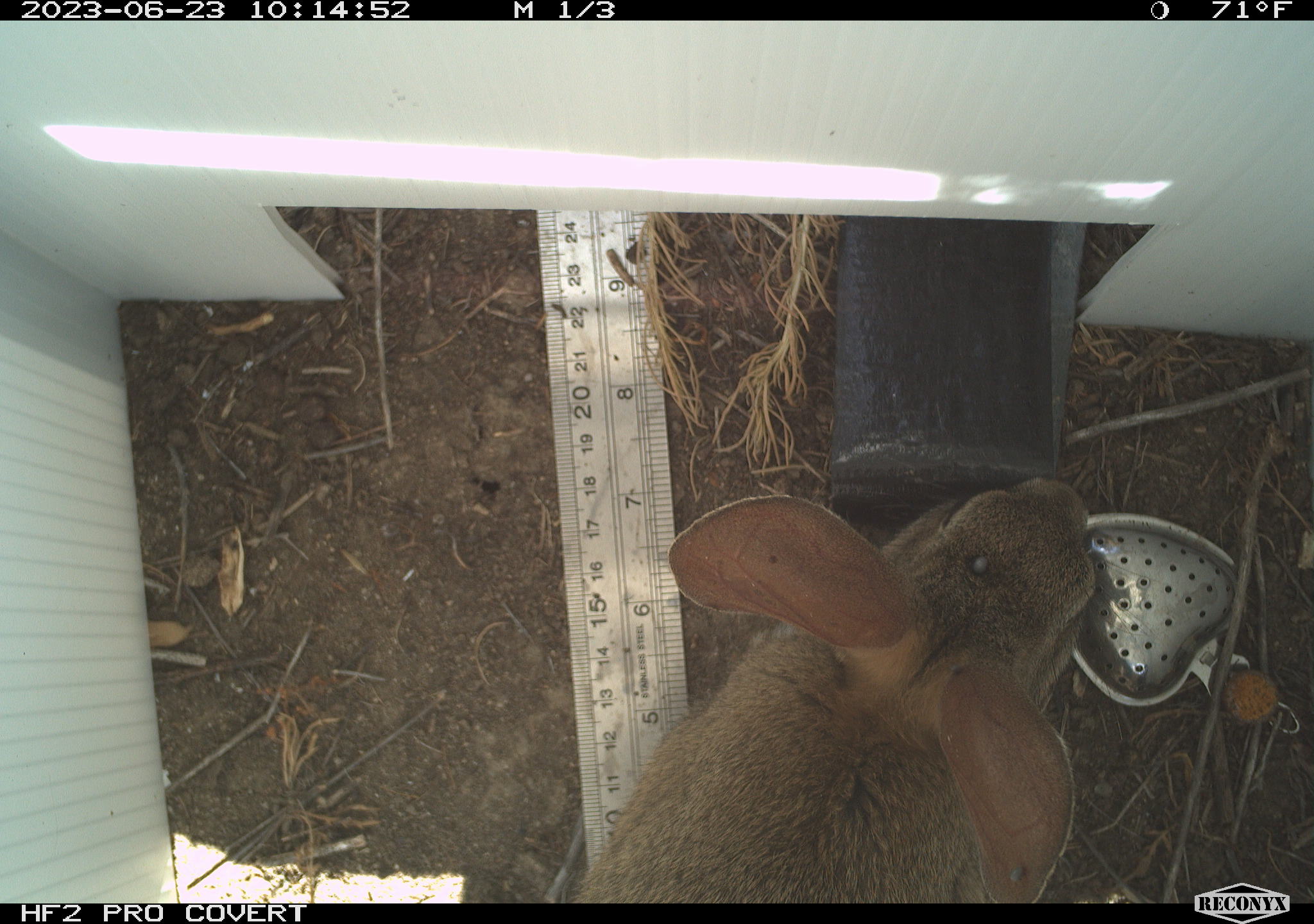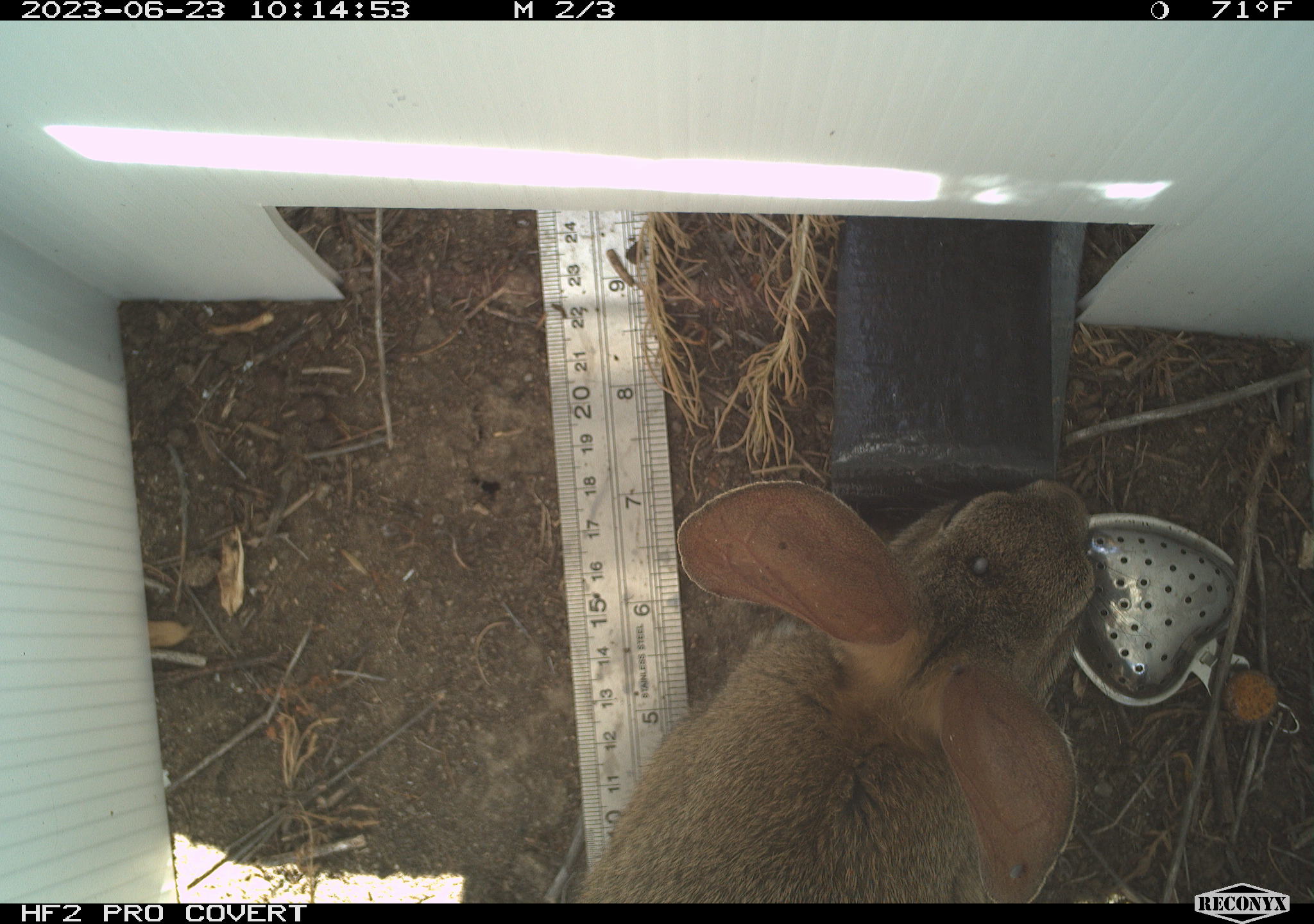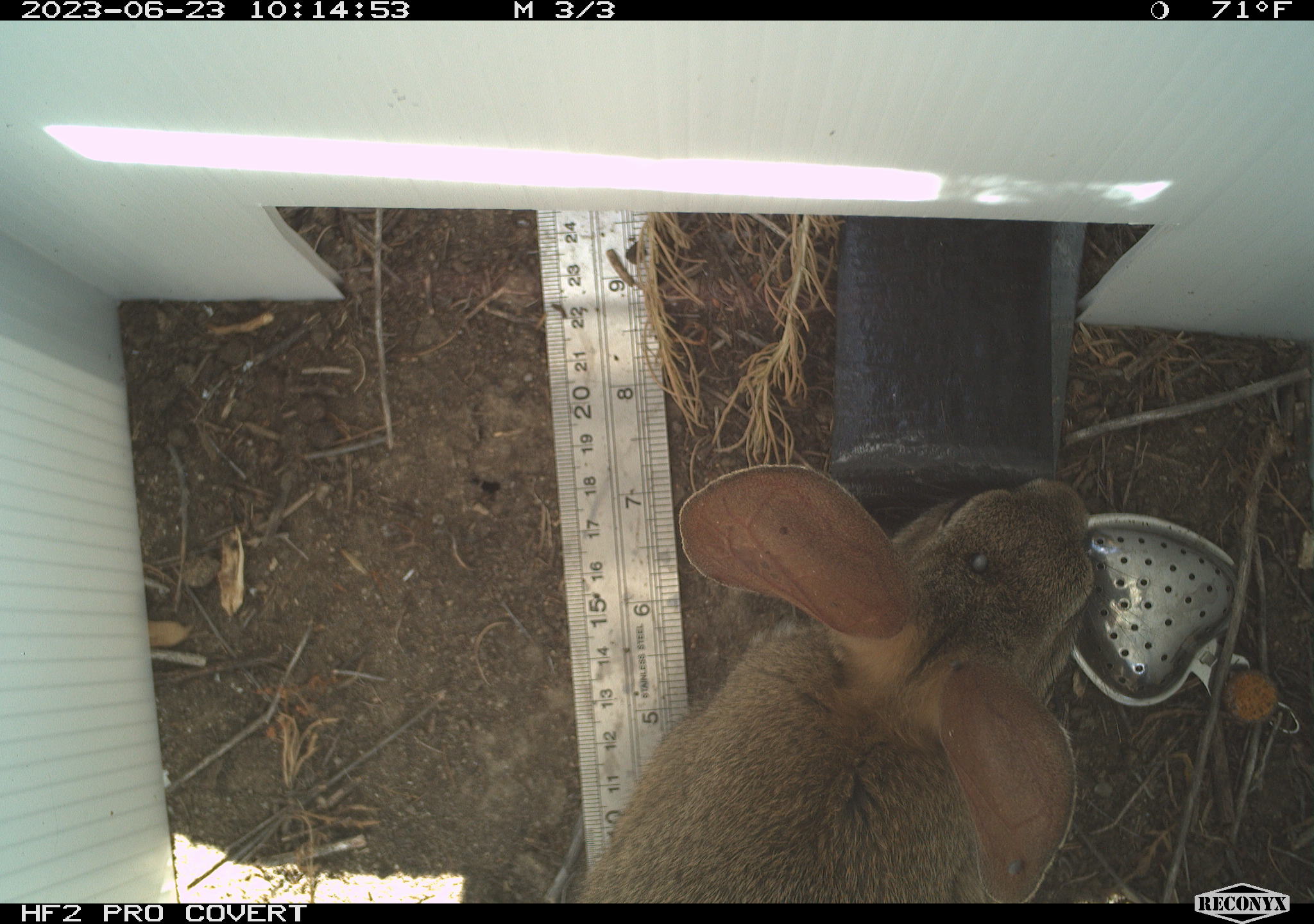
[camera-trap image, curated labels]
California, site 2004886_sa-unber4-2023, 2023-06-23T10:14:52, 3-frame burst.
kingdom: Animalia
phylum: Chordata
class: Mammalia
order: Lagomorpha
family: Leporidae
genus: Sylvilagus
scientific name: Sylvilagus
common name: cottontail rabbits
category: sylvilagus species